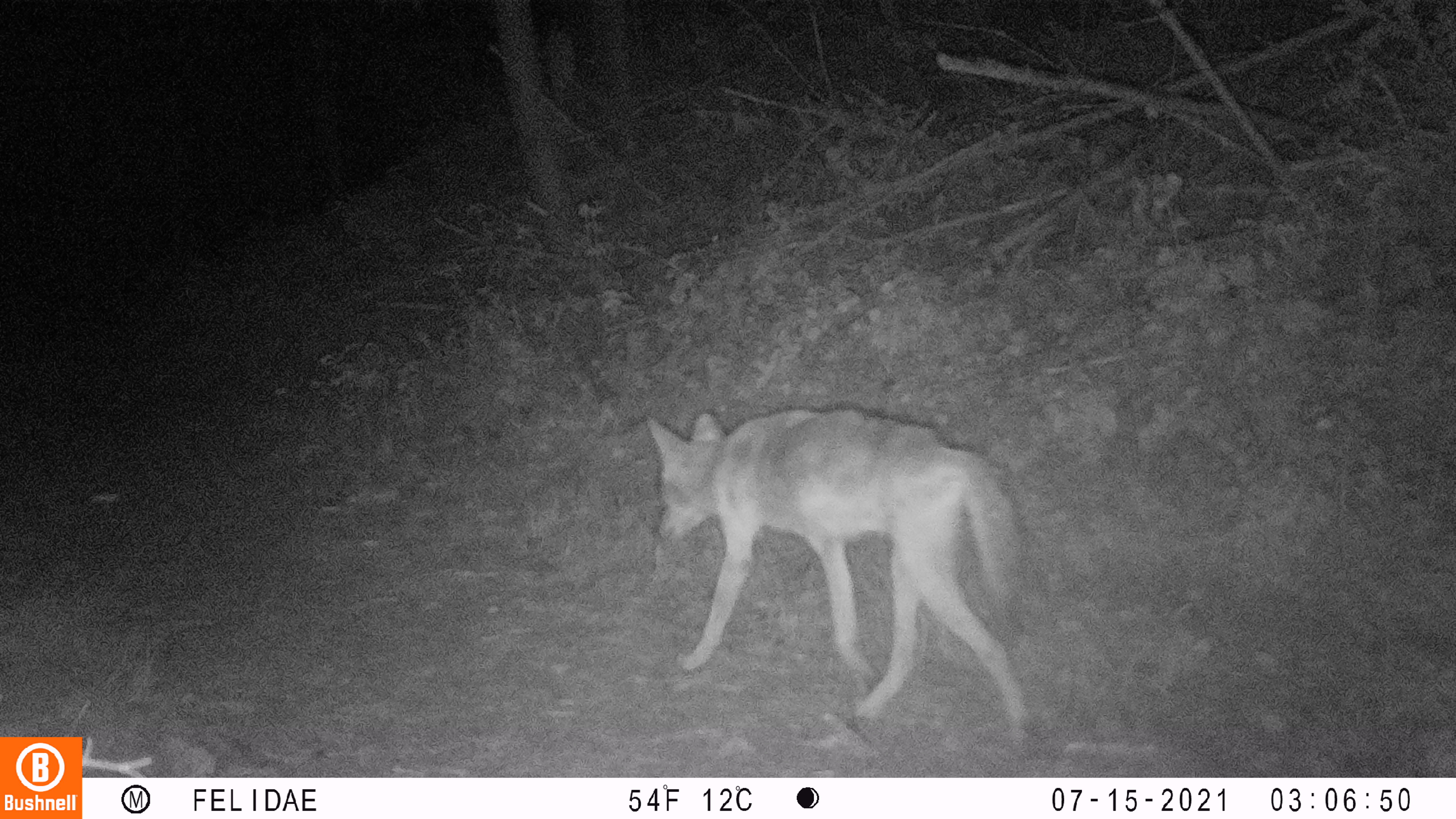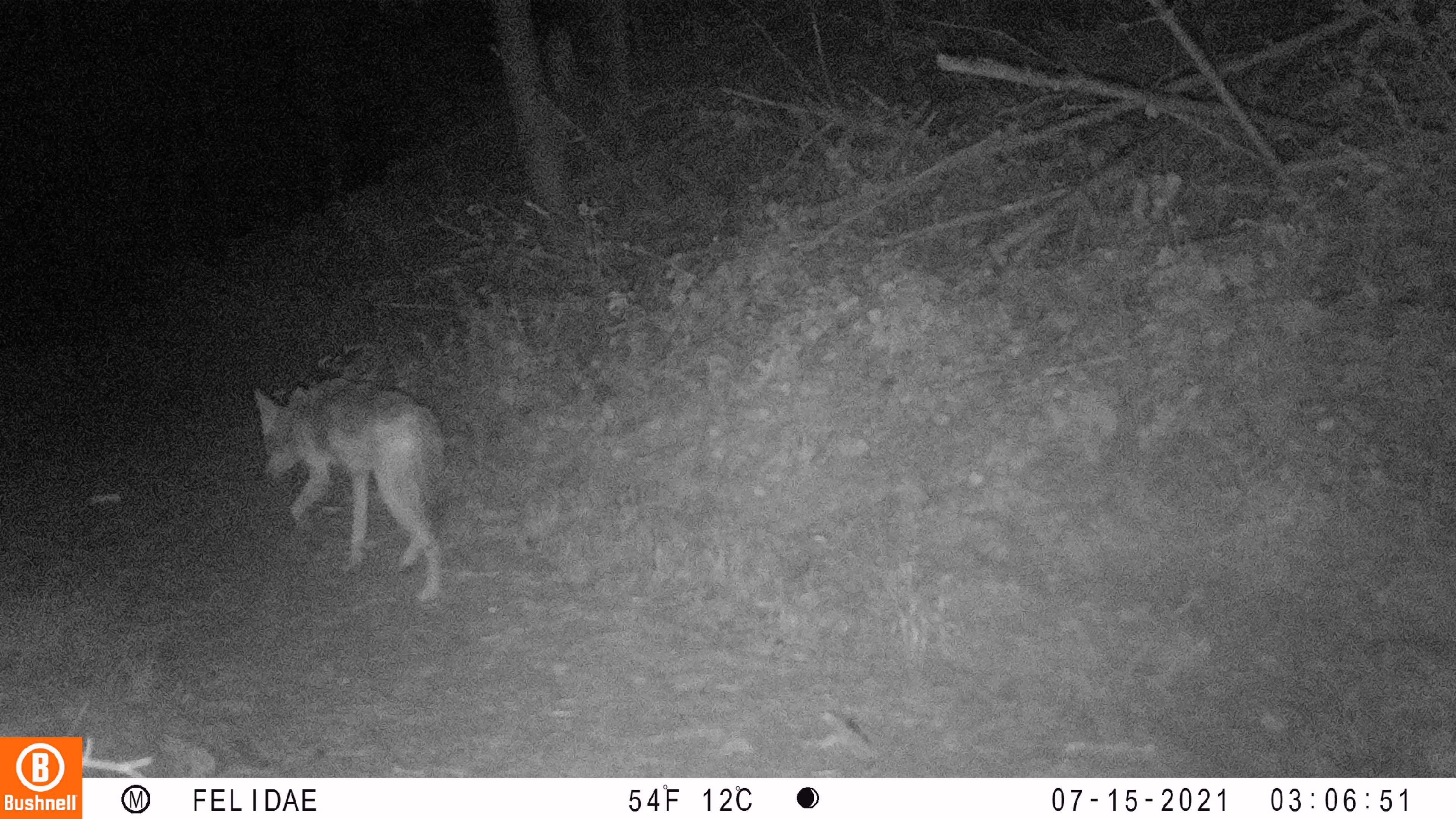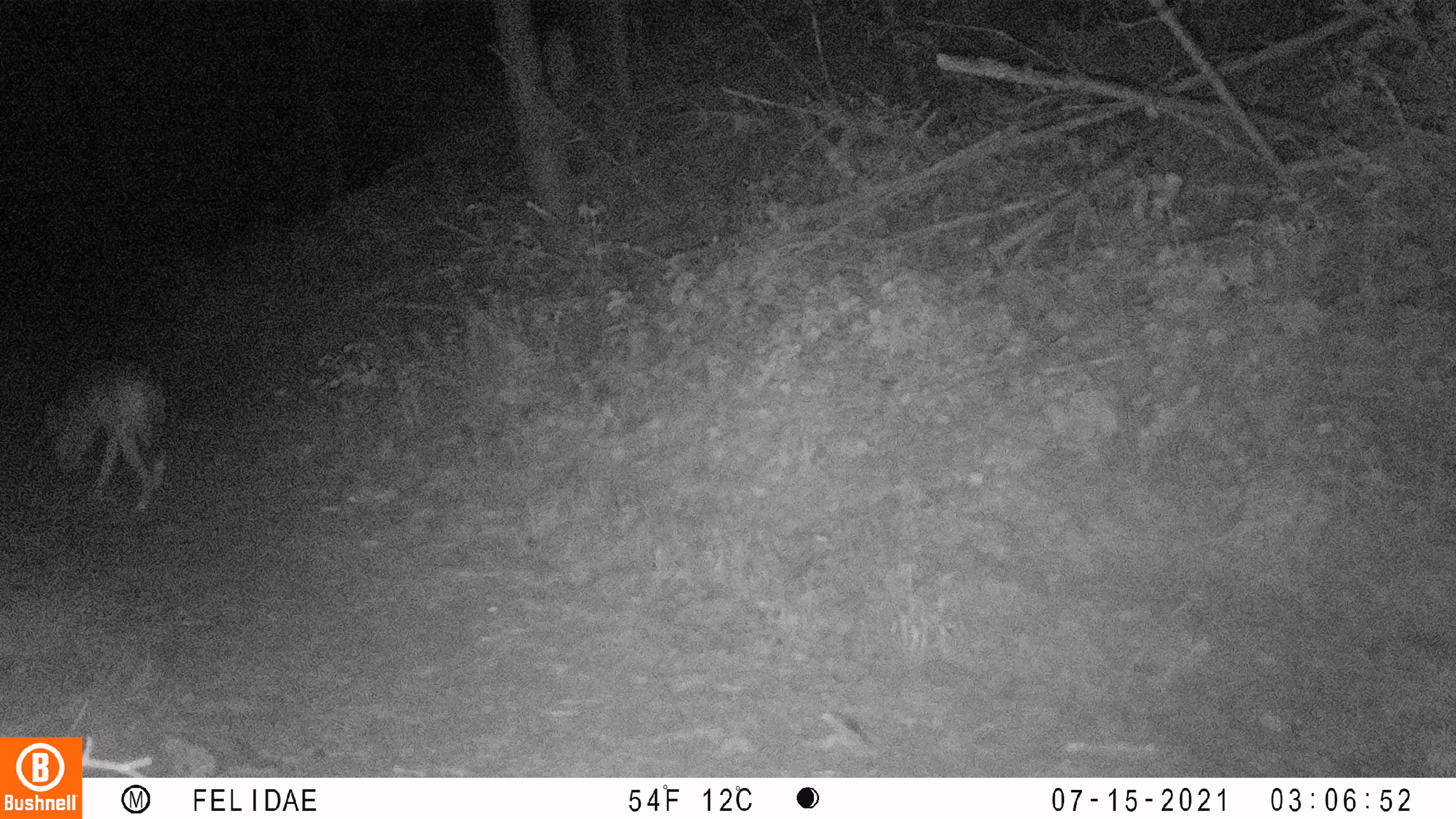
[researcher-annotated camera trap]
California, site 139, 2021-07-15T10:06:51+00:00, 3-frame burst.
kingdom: Animalia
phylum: Chordata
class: Mammalia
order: Carnivora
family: Canidae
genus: Canis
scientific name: Canis latrans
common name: coyote